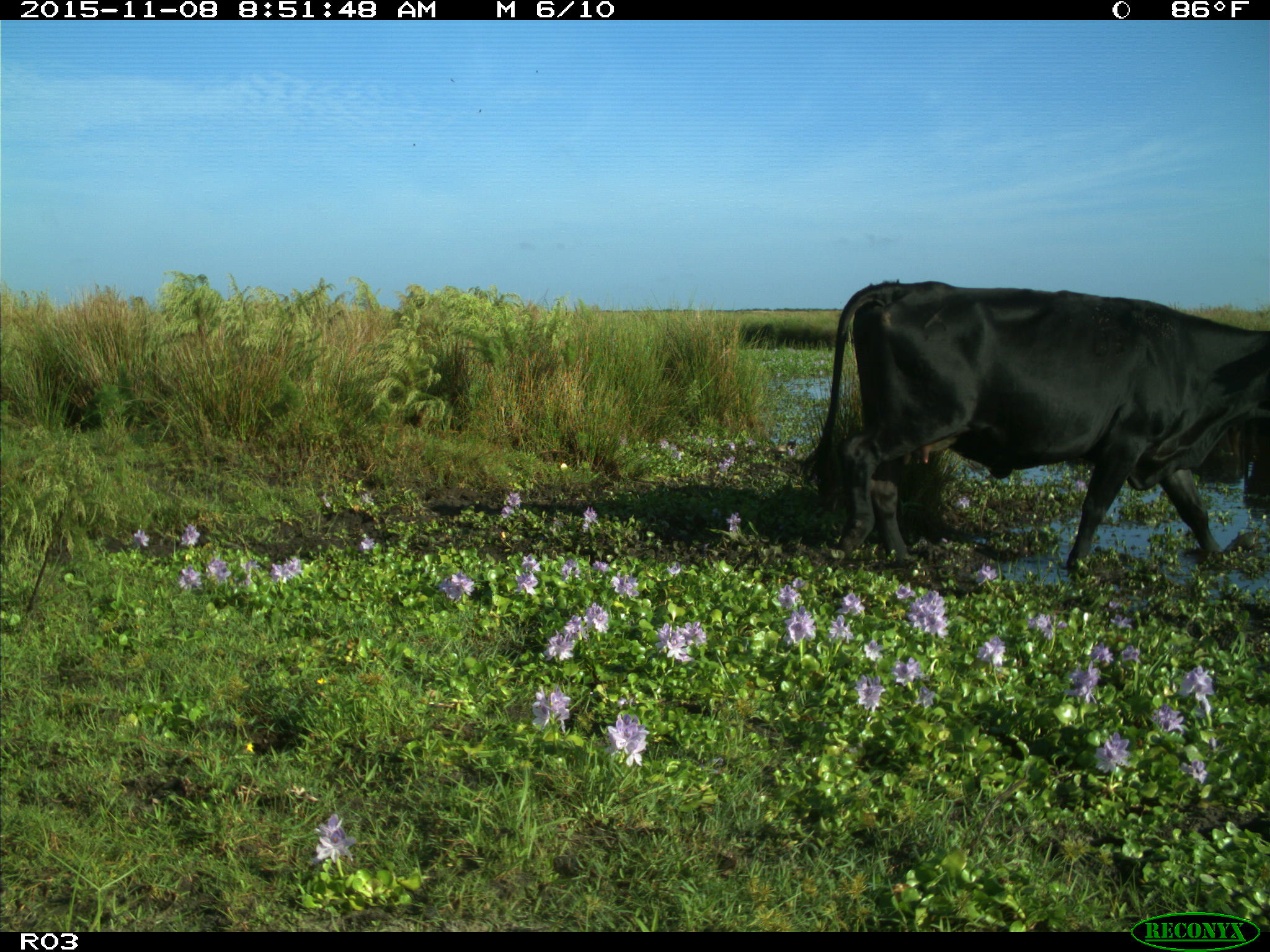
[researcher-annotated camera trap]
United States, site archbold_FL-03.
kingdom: Animalia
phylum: Chordata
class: Mammalia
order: Artiodactyla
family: Bovidae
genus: Bos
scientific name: Bos taurus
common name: domestic cow